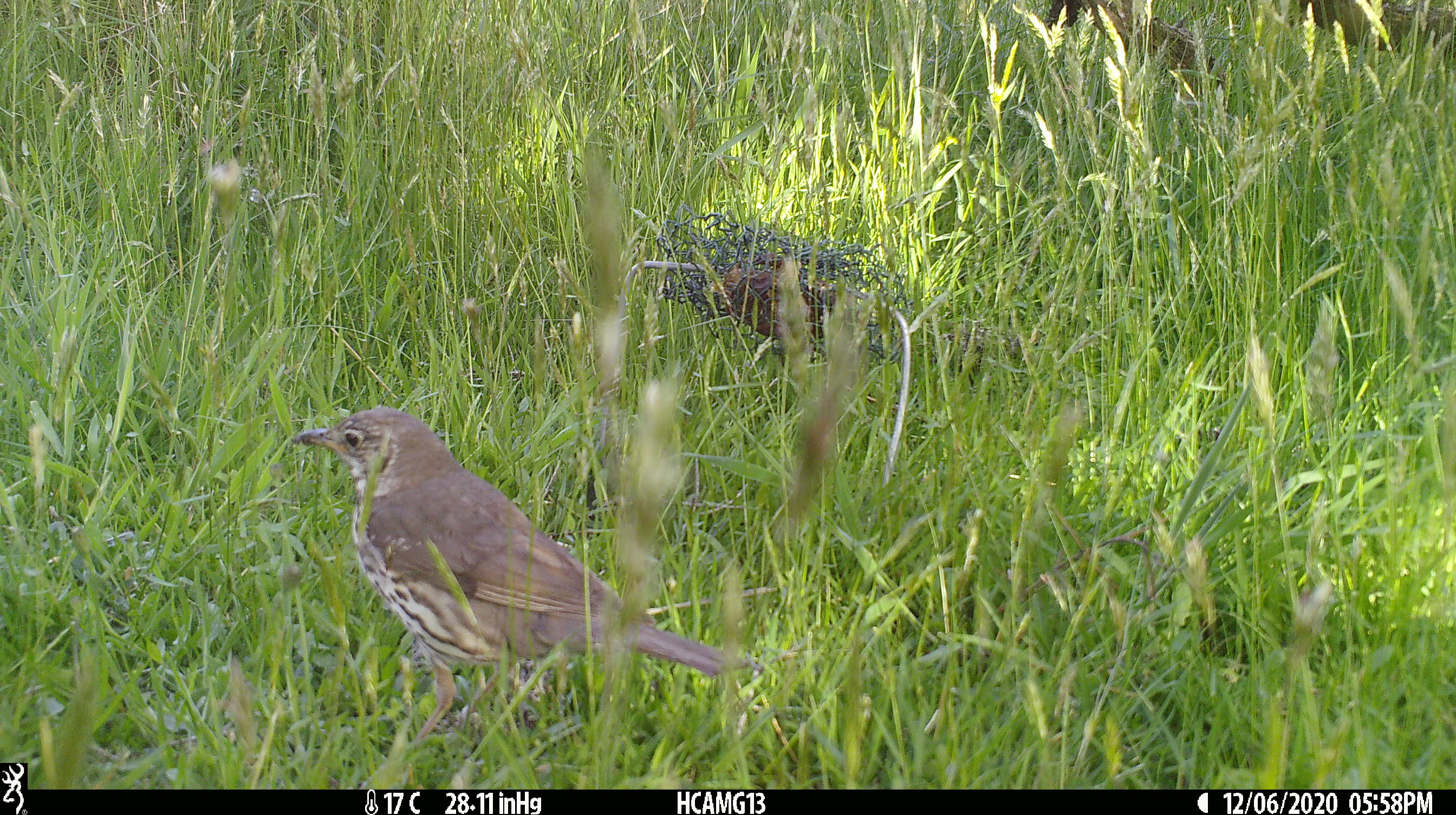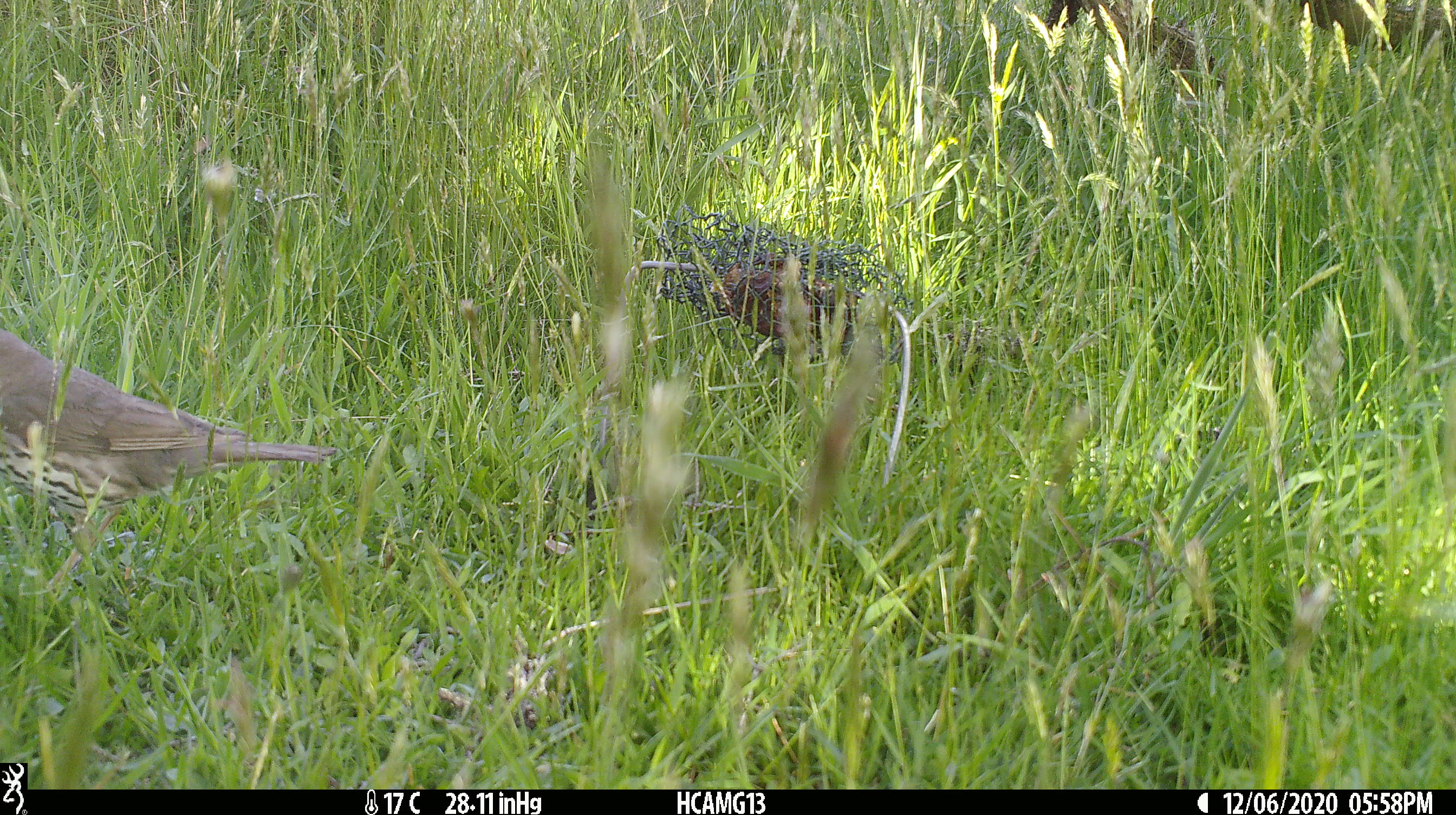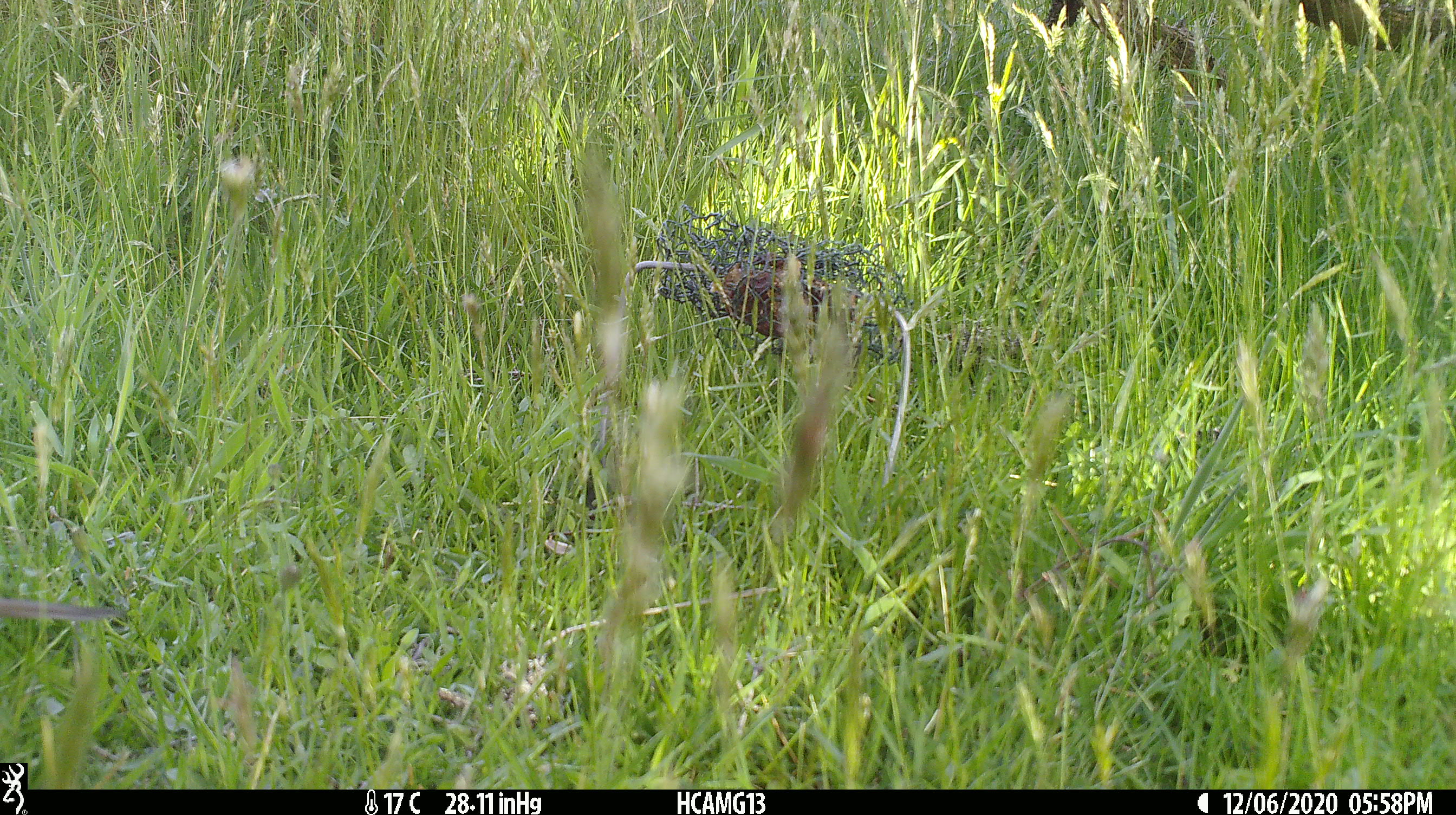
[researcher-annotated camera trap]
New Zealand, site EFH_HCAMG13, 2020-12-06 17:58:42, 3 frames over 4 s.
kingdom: Animalia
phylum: Chordata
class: Aves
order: Passeriformes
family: Turdidae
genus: Turdus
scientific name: Turdus philomelos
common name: song thrush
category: thrush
Thrush (song thrush) (Turdus philomelos).